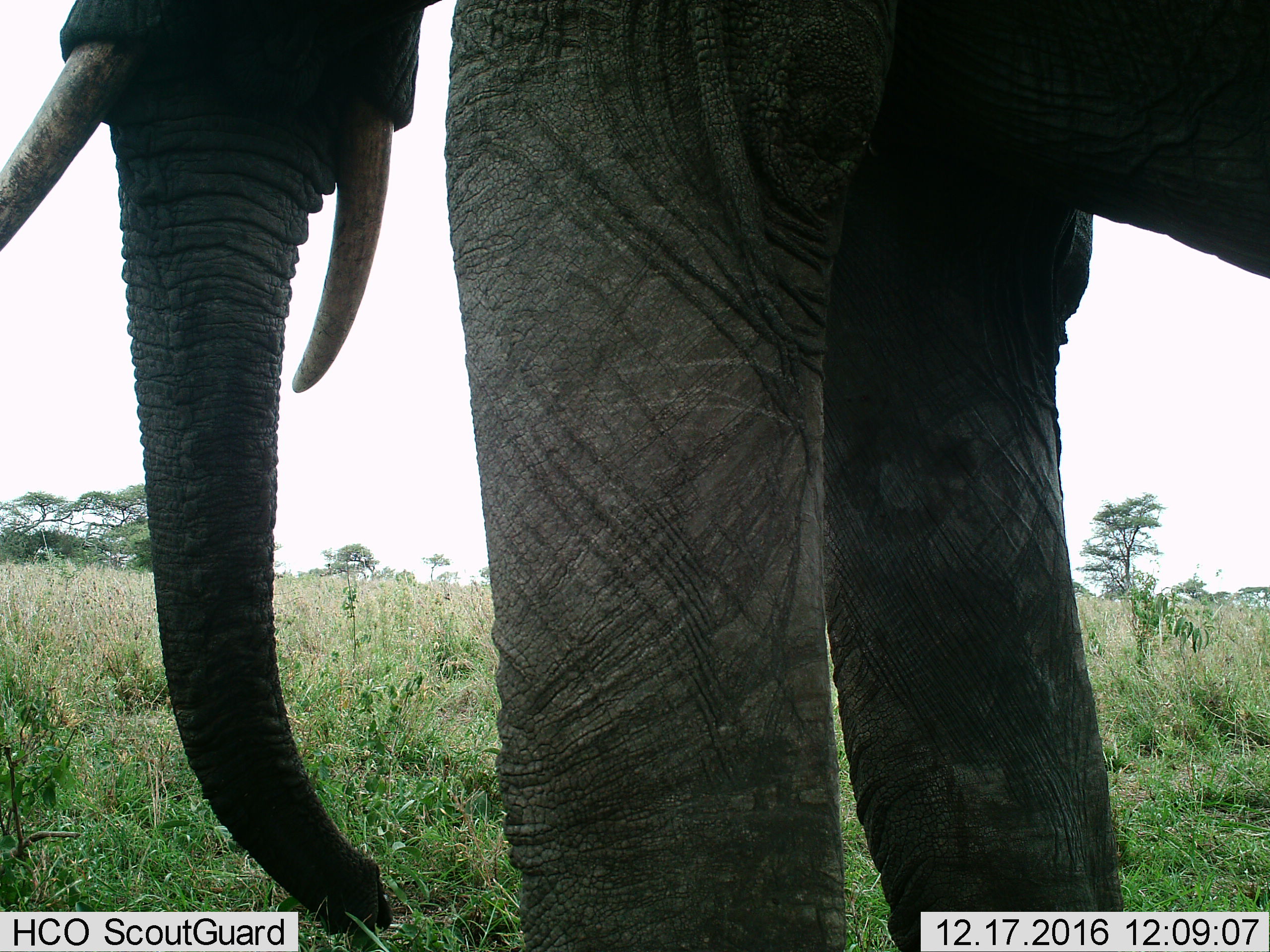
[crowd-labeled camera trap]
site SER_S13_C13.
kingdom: Animalia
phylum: Chordata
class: Mammalia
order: Proboscidea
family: Elephantidae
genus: Loxodonta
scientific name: Loxodonta africana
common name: african bush elephant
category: elephant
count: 1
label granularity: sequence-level